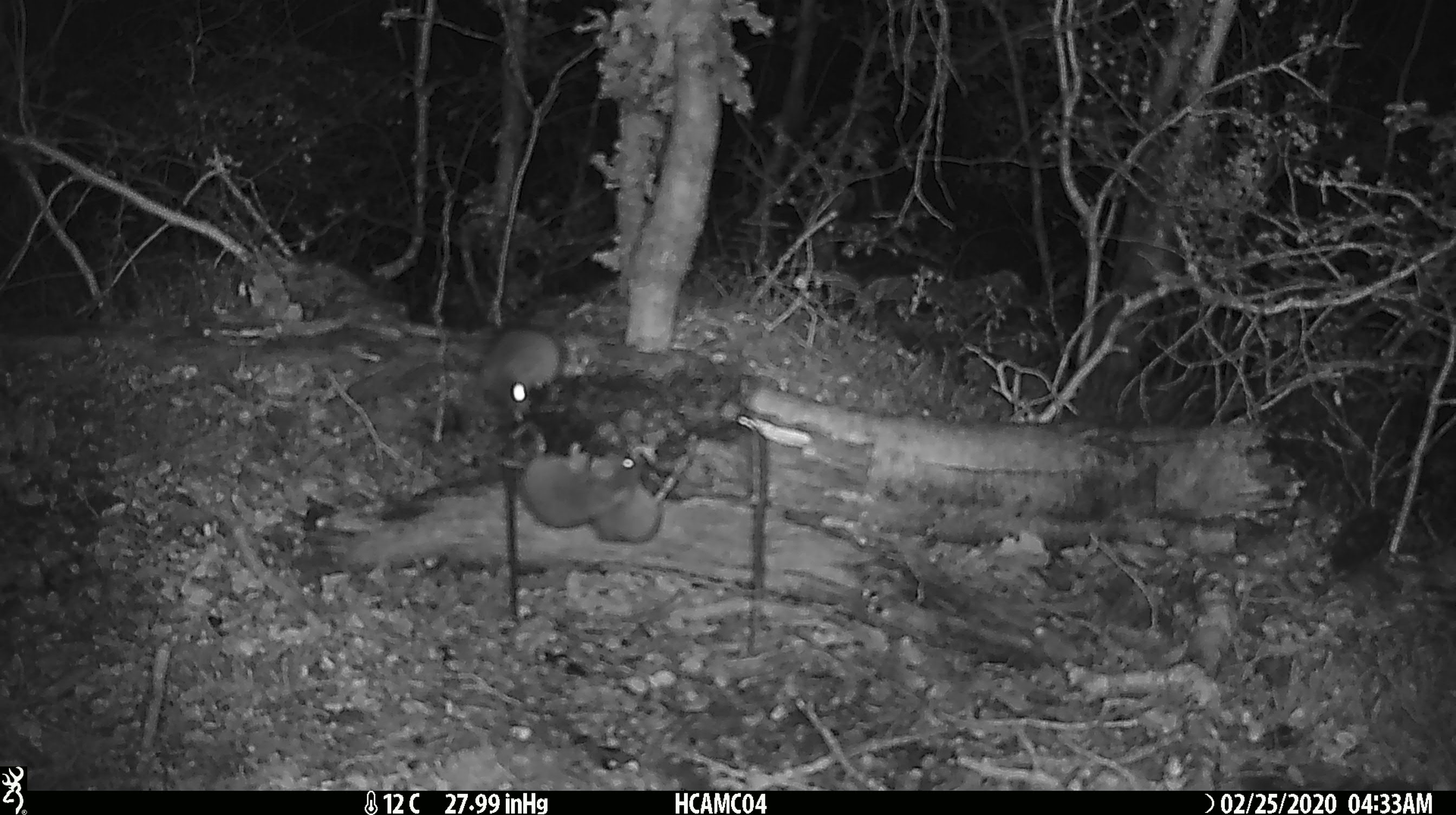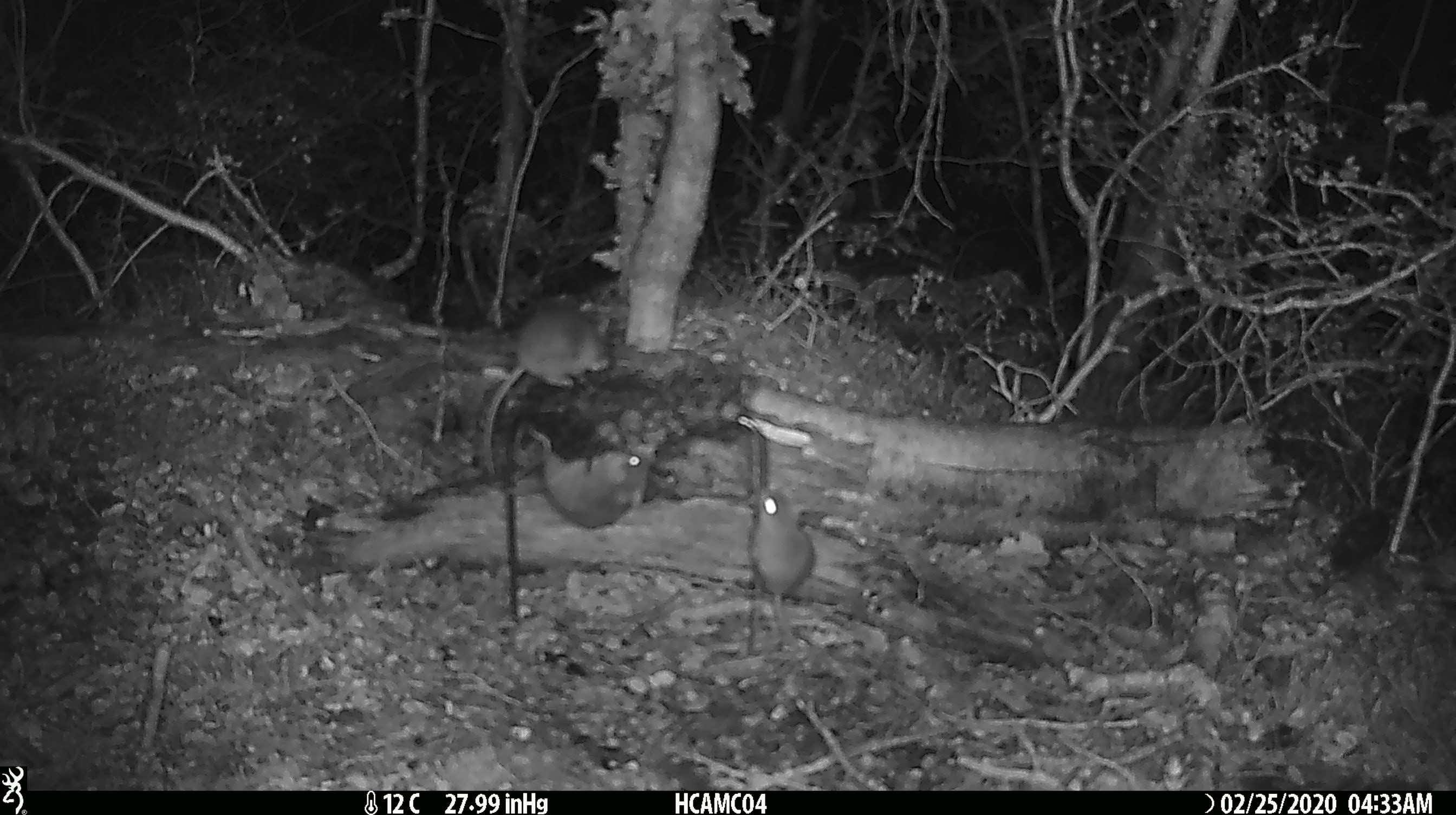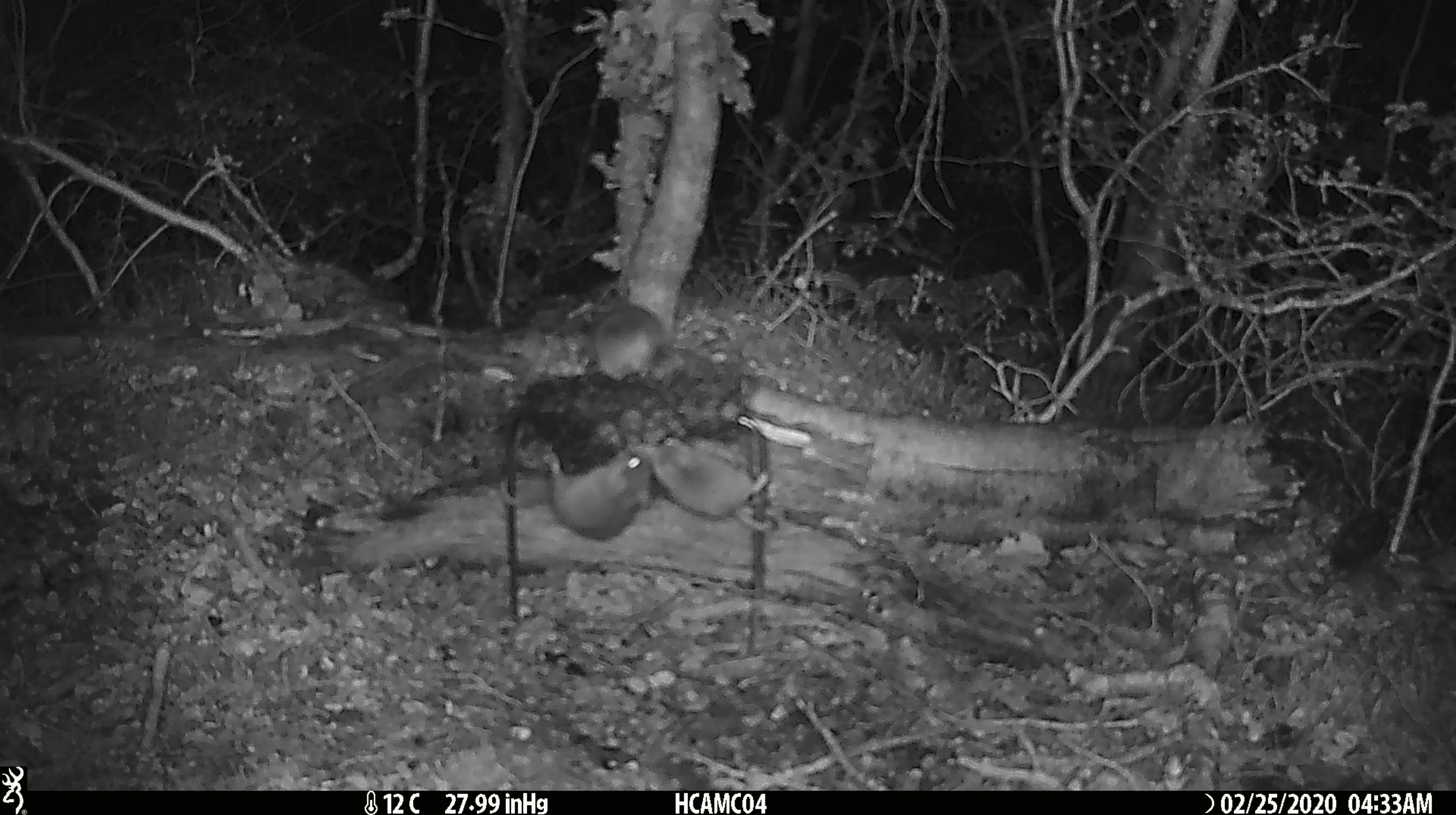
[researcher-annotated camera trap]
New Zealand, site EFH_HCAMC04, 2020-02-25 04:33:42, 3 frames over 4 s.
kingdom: Animalia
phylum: Chordata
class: Mammalia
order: Rodentia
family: Muridae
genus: Mus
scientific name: Mus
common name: mouse